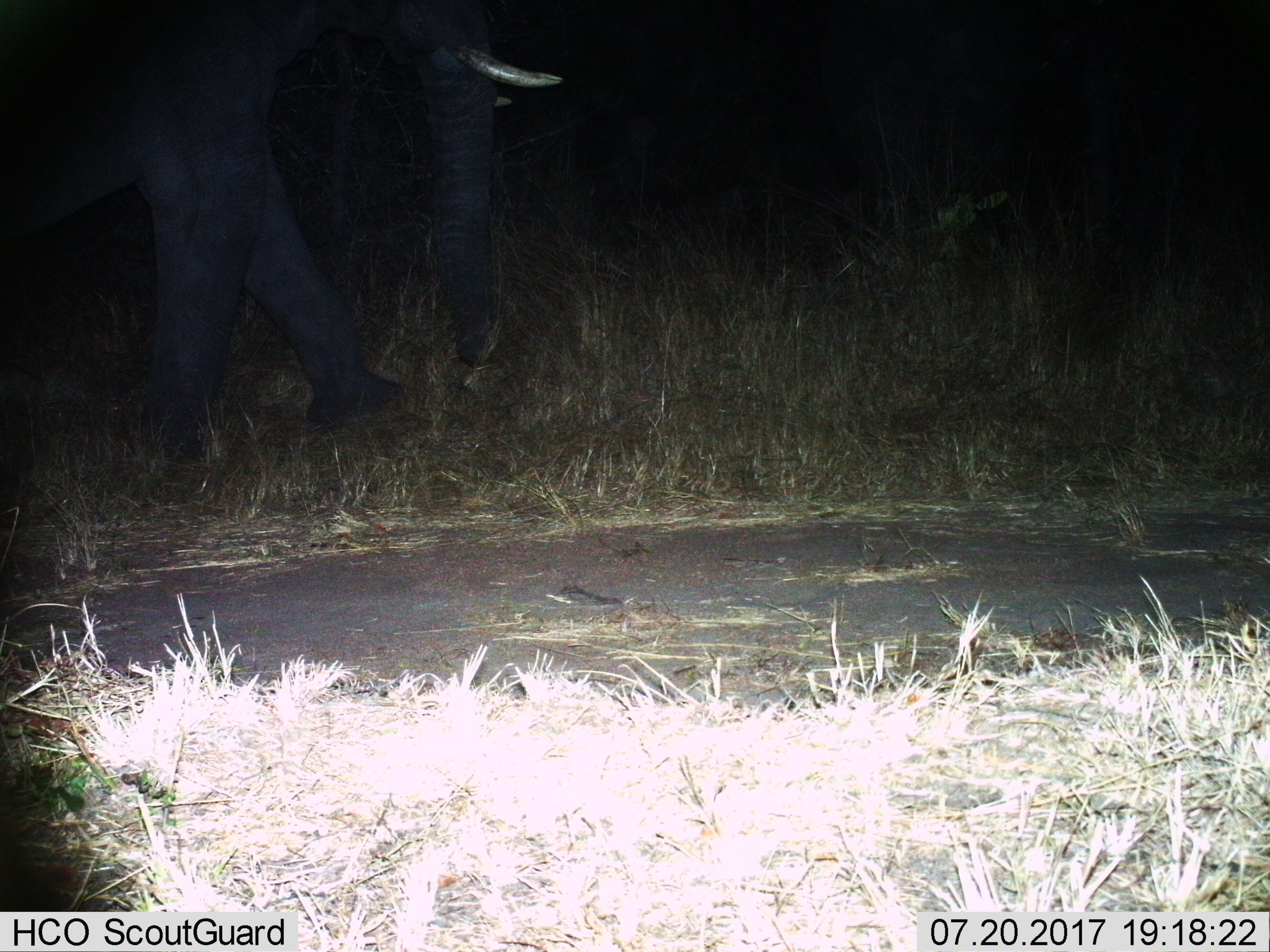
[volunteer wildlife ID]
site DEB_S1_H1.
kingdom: Animalia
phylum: Chordata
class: Mammalia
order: Proboscidea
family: Elephantidae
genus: Loxodonta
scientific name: Loxodonta africana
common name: african bush elephant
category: elephant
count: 1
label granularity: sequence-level